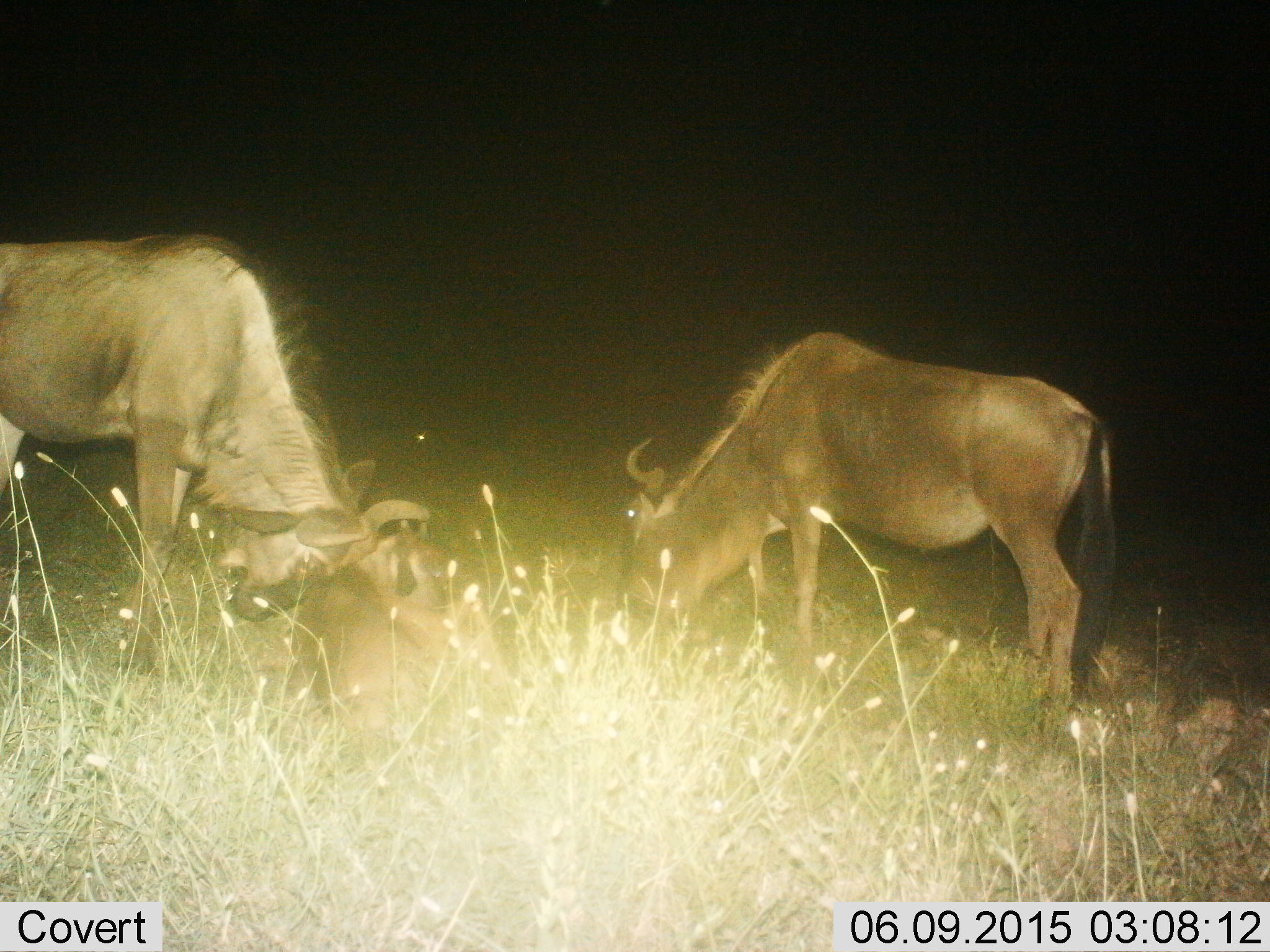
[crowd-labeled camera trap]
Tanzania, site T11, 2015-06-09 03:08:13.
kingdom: Animalia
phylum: Chordata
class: Mammalia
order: Artiodactyla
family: Bovidae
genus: Connochaetes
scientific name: Connochaetes taurinus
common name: blue wildebeest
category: wildebeest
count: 3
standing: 60%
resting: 50%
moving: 0%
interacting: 20%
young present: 10%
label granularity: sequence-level